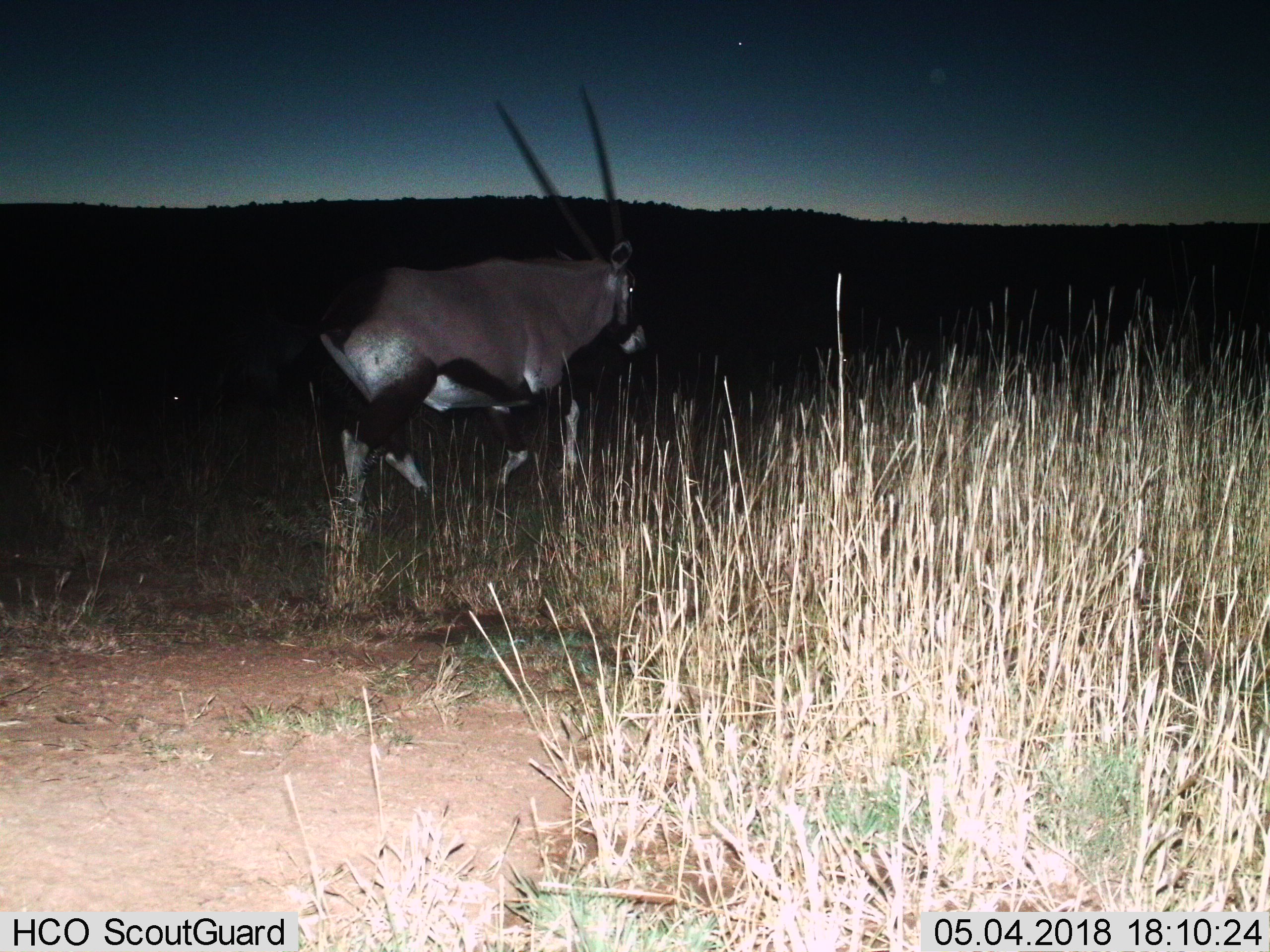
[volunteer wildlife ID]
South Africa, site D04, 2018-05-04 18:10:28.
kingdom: Animalia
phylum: Chordata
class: Mammalia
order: Artiodactyla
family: Bovidae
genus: Oryx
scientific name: Oryx gazella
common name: gemsbok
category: gemsbokoryx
Gemsbokoryx (gemsbok) (Oryx gazella), count 1. Behavior (volunteer vote fractions): standing 0%, resting 0%, moving 100%, interacting 0%. Young present (vote fraction): 0%. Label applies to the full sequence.